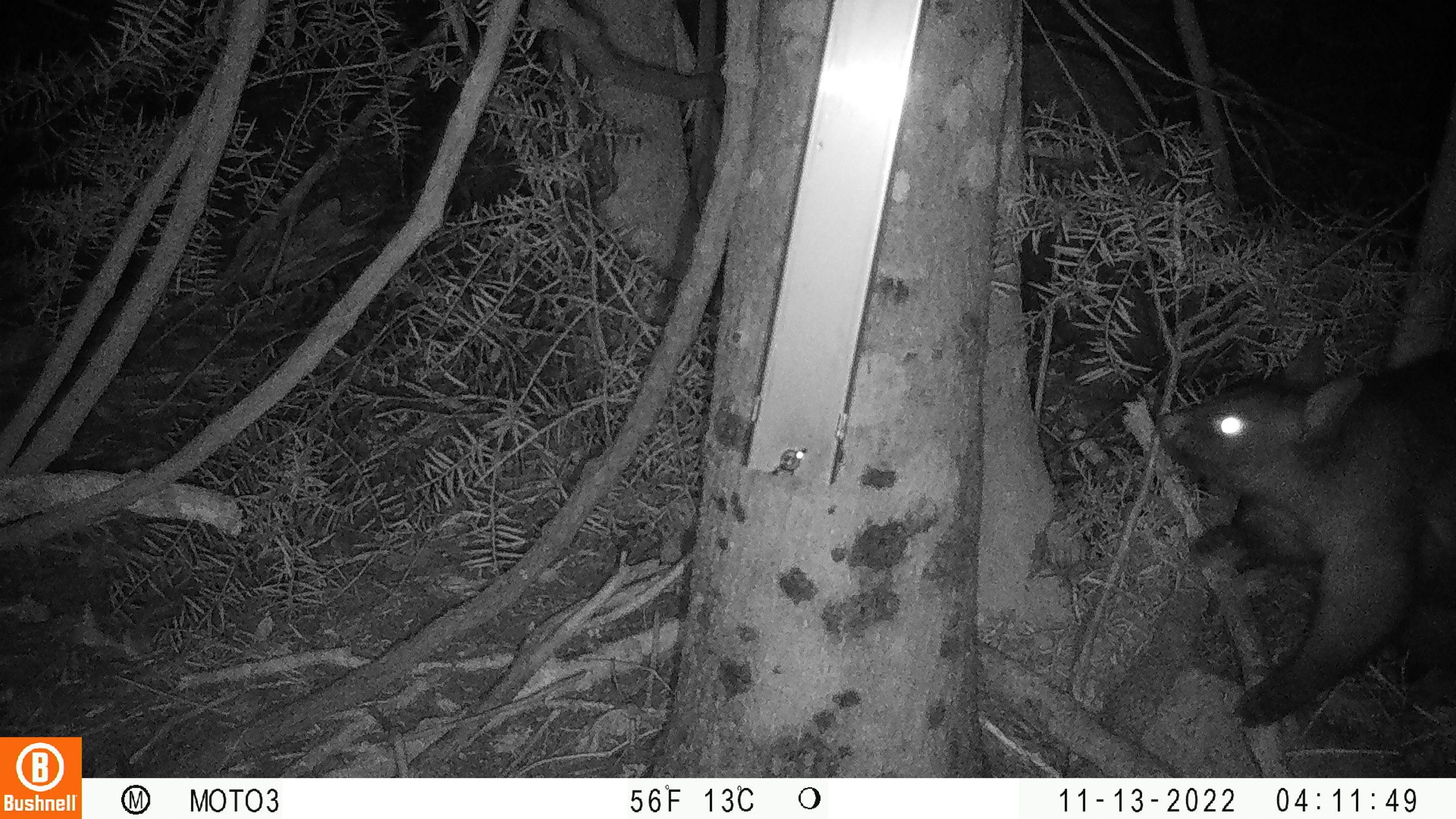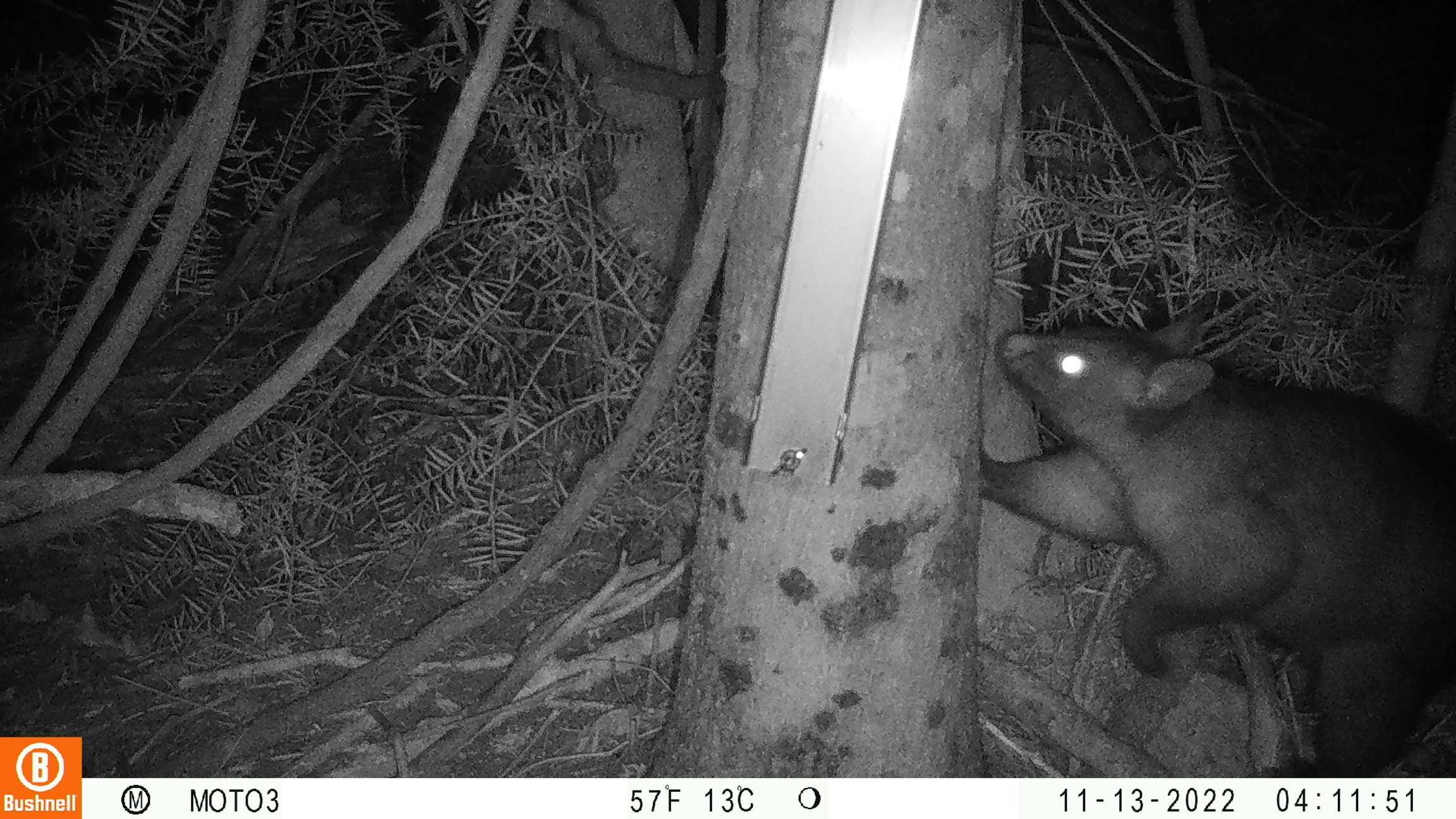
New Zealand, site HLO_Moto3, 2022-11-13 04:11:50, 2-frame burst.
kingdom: Animalia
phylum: Chordata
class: Mammalia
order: Diprotodontia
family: Phalangeridae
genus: Trichosurus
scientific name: Trichosurus vulpecula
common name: common brushtail possum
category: possum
Possum (common brushtail possum) (Trichosurus vulpecula).